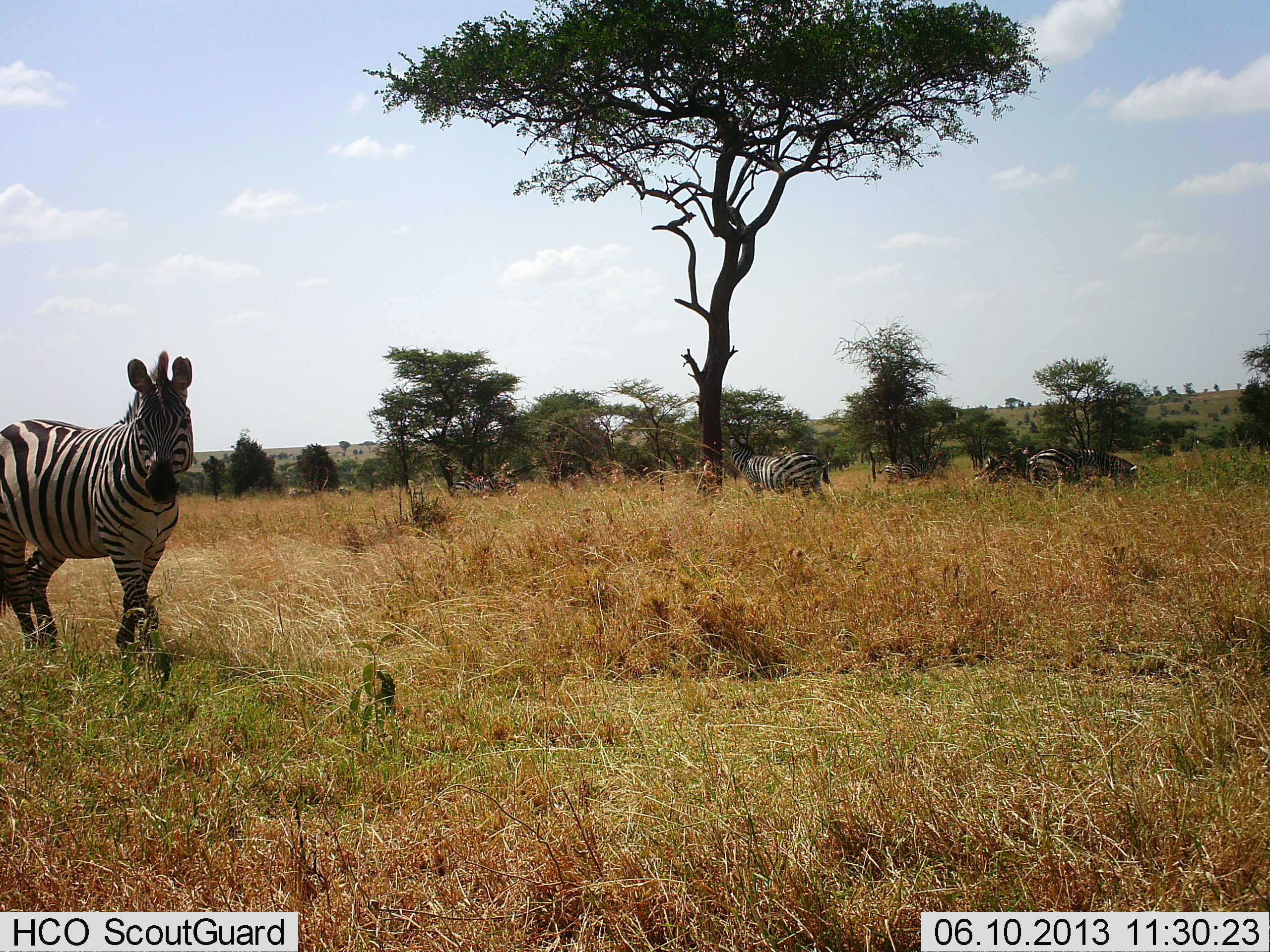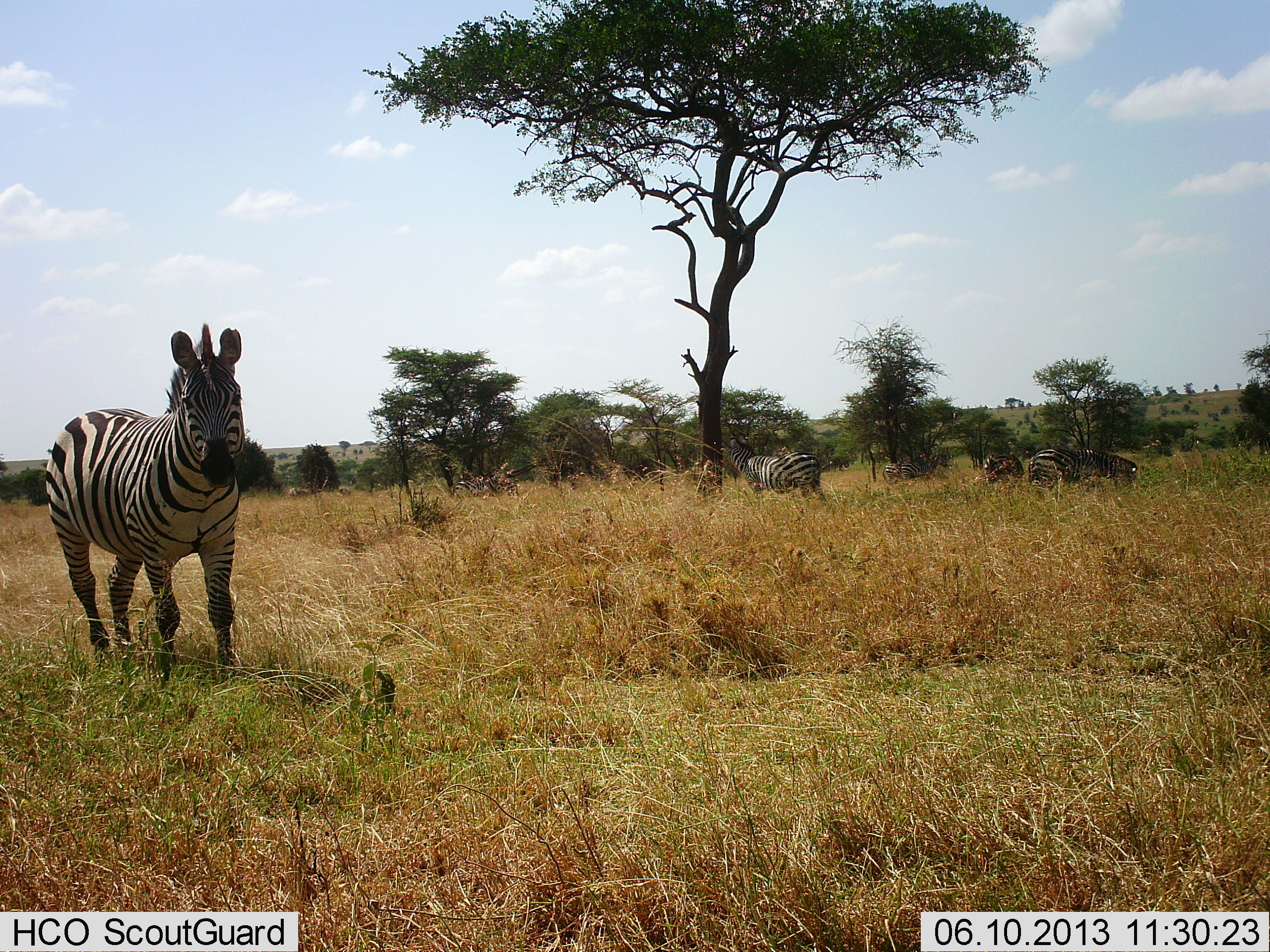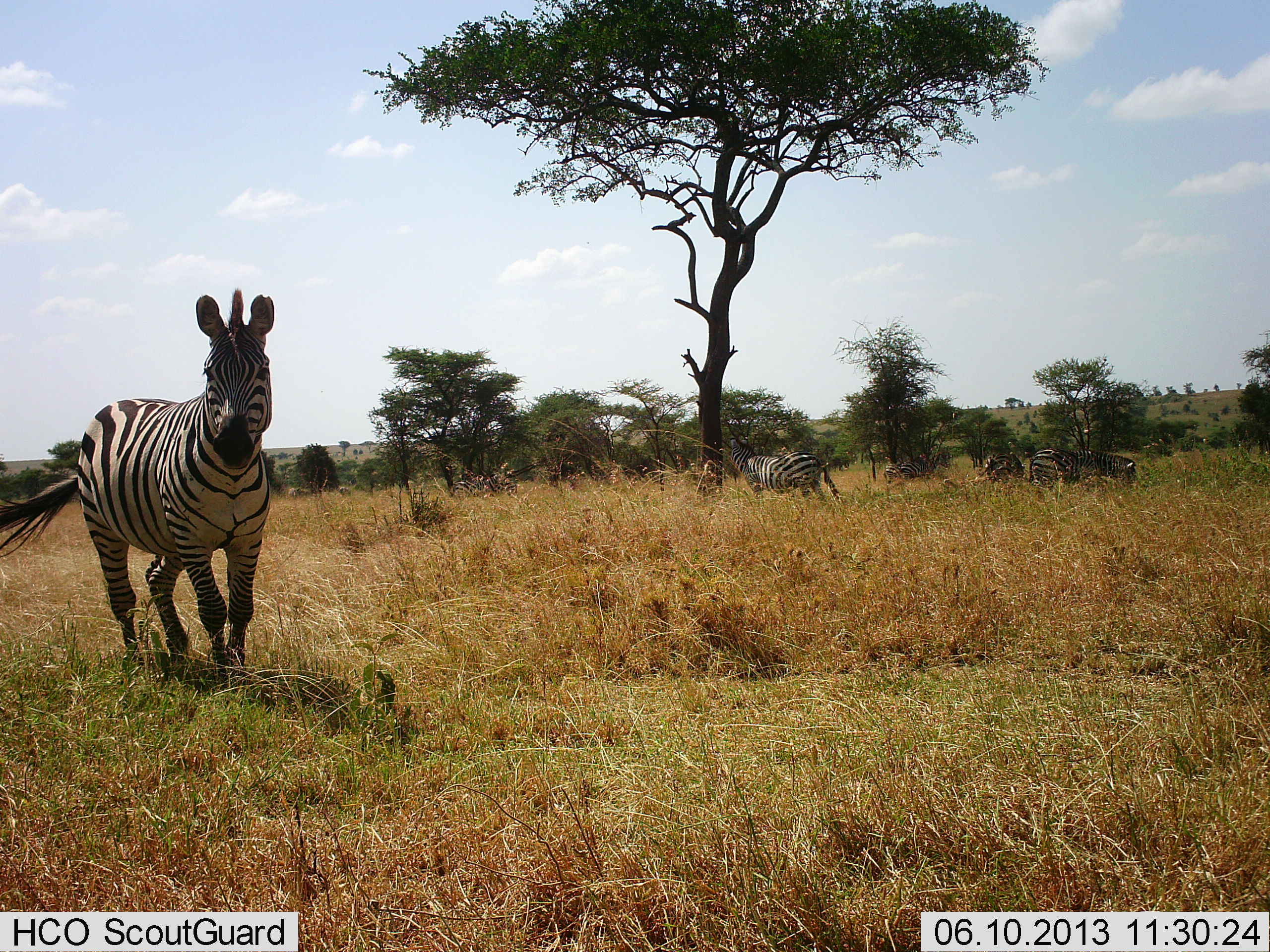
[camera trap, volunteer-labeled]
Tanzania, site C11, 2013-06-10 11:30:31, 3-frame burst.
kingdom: Animalia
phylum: Chordata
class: Mammalia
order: Perissodactyla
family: Equidae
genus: Equus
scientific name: Equus quagga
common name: plains zebra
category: zebra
Zebra (plains zebra) (Equus quagga), count 5. Behavior (volunteer vote fractions): standing 70%, resting 30%, moving 100%, interacting 0%. Young present (vote fraction): 0%. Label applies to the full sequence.